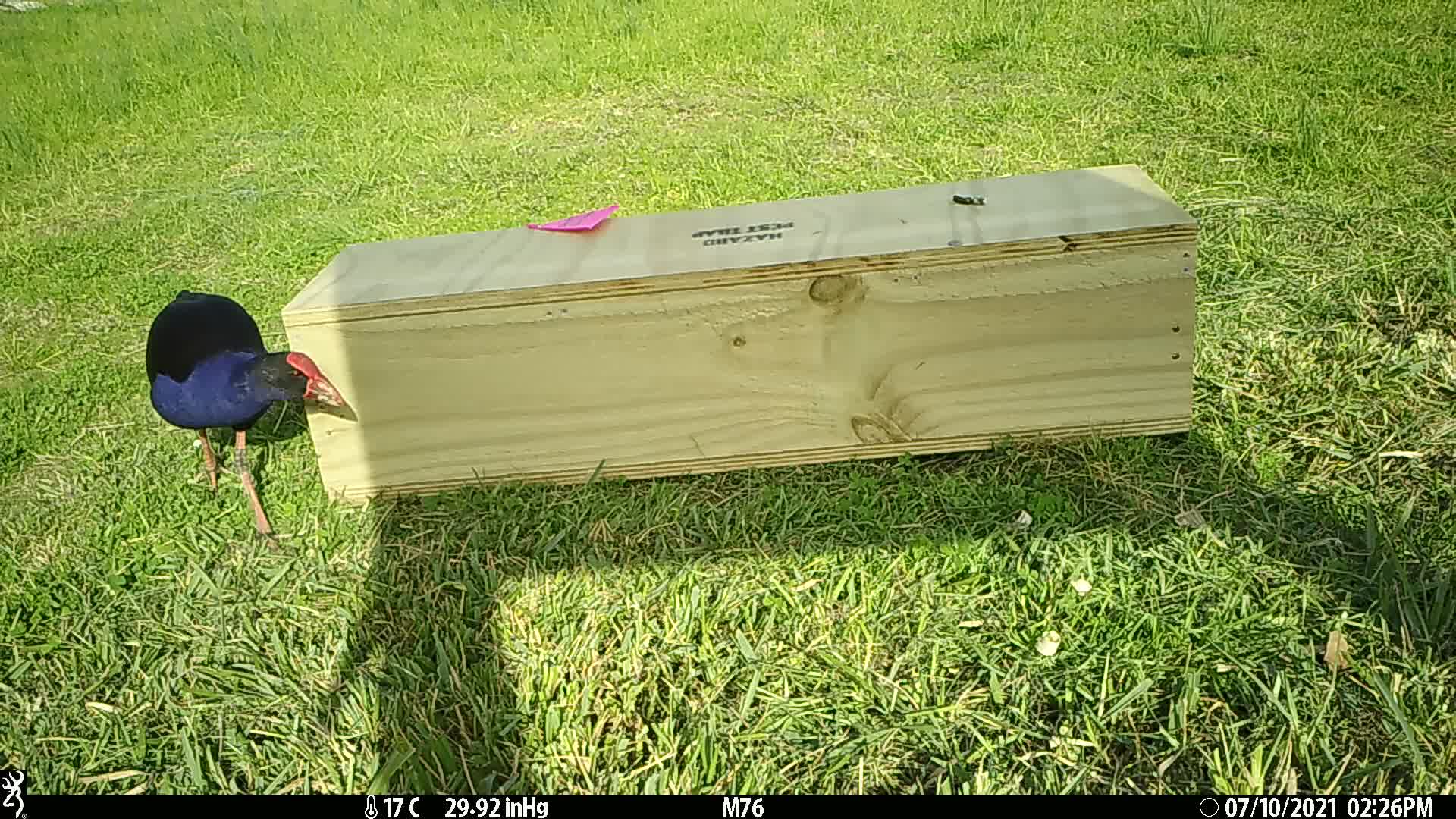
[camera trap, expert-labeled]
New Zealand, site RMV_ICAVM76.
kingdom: Animalia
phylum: Chordata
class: Aves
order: Gruiformes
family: Rallidae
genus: Porphyrio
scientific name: Porphyrio melanotus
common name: australasian swamphen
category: pukeko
Pukeko (australasian swamphen) (Porphyrio melanotus).